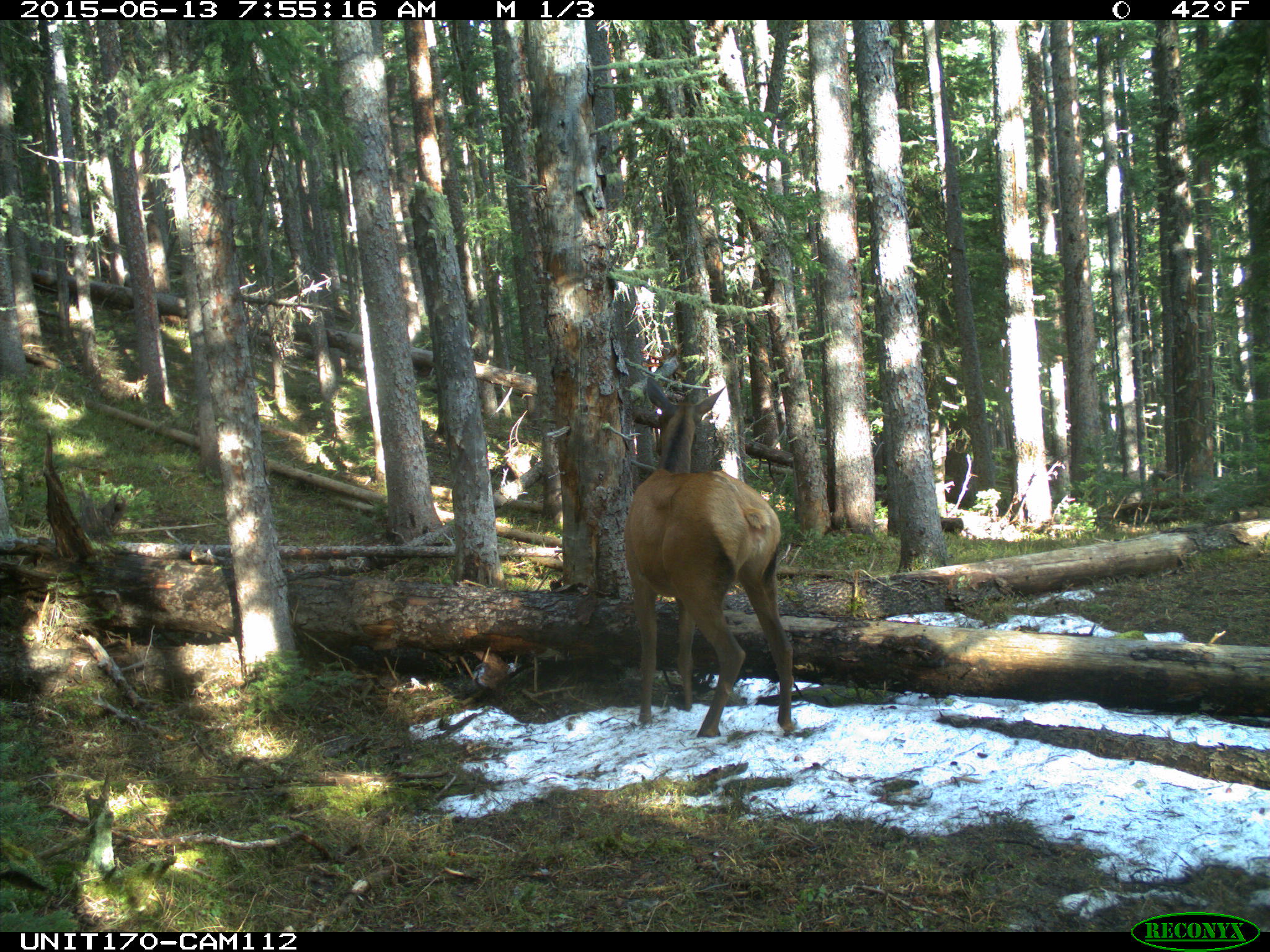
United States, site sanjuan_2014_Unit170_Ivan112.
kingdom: Animalia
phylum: Chordata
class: Mammalia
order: Artiodactyla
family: Cervidae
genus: Cervus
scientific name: Cervus elaphus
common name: red deer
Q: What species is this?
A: Cervus elaphus (red deer).